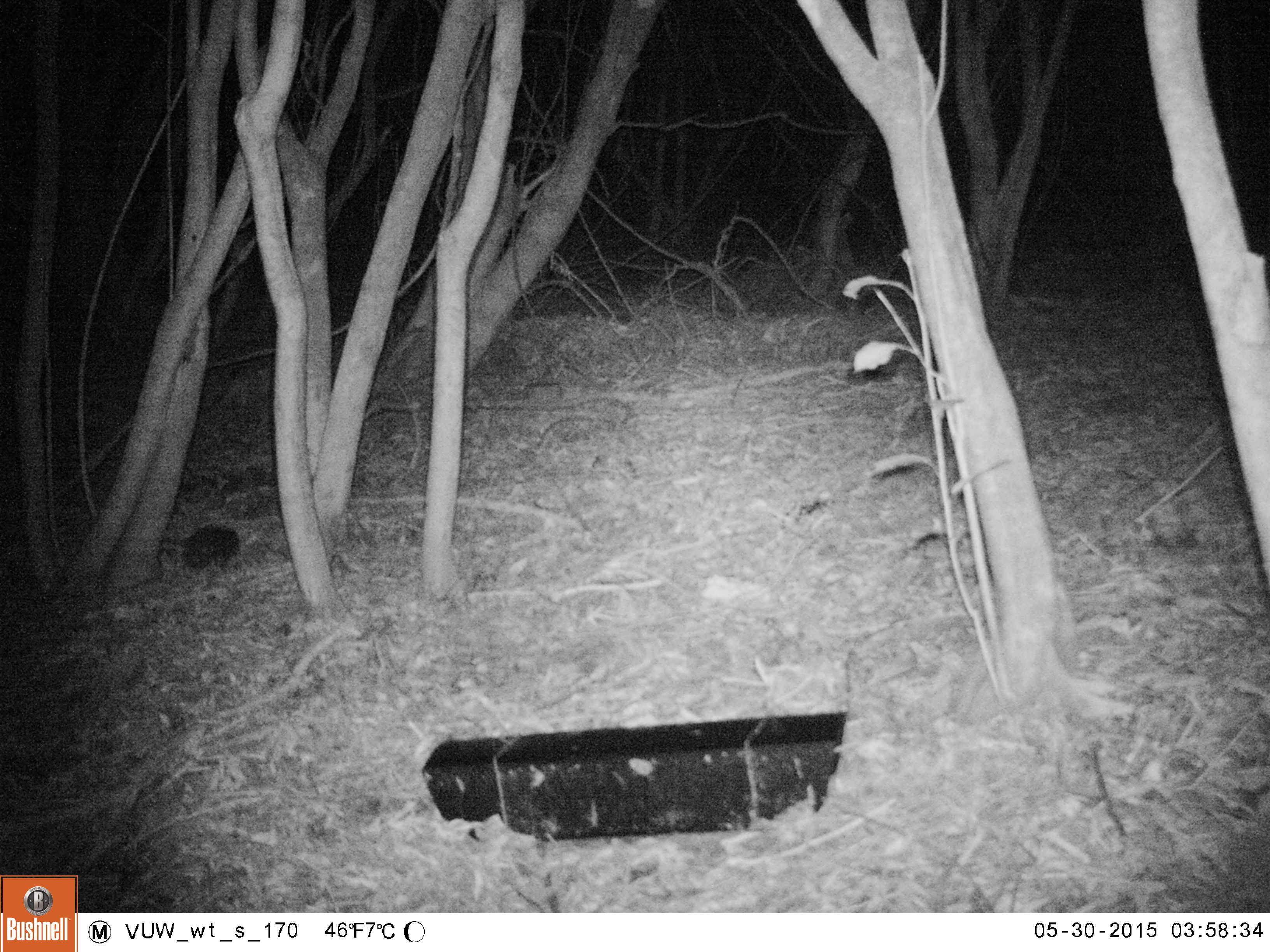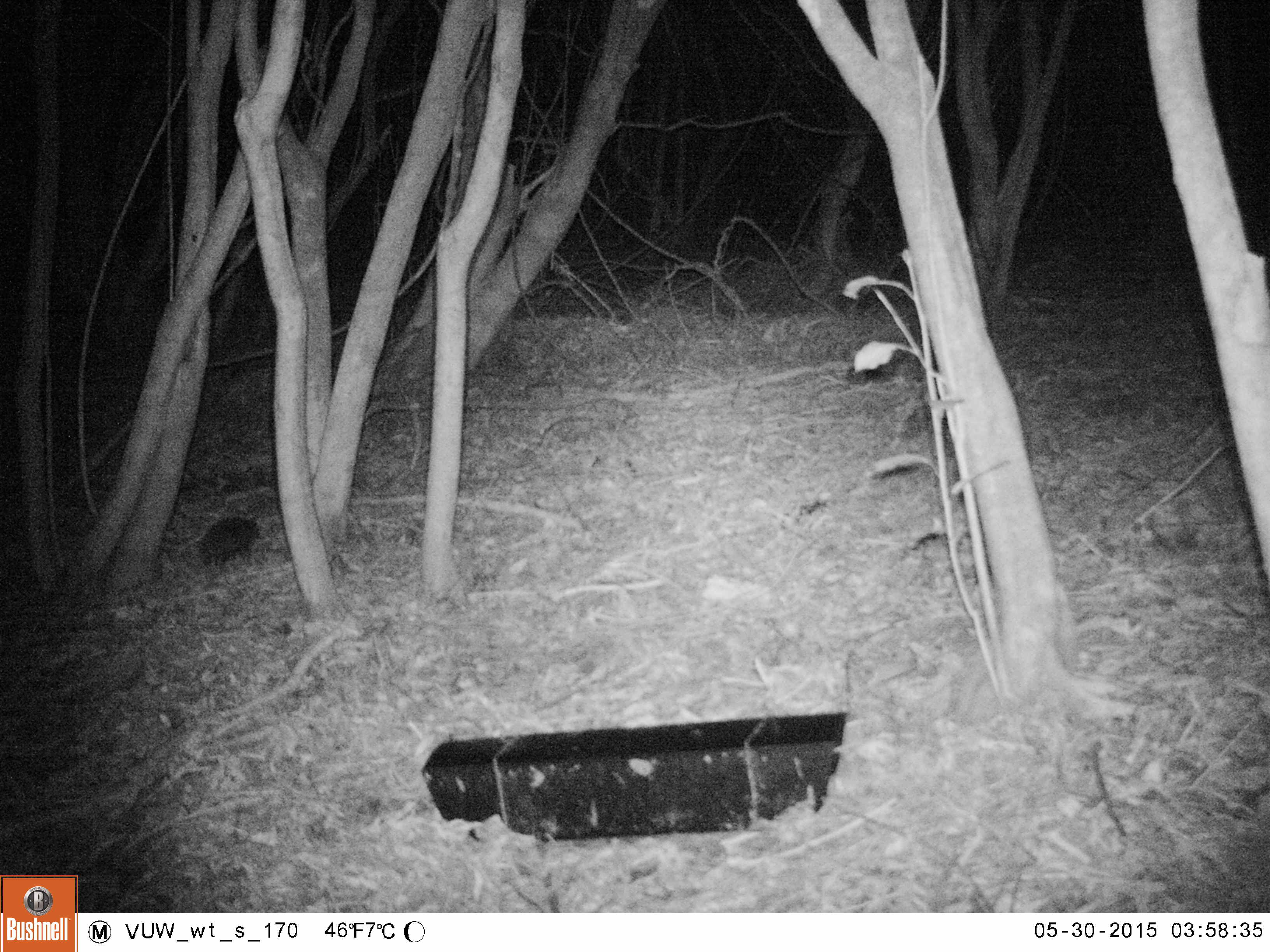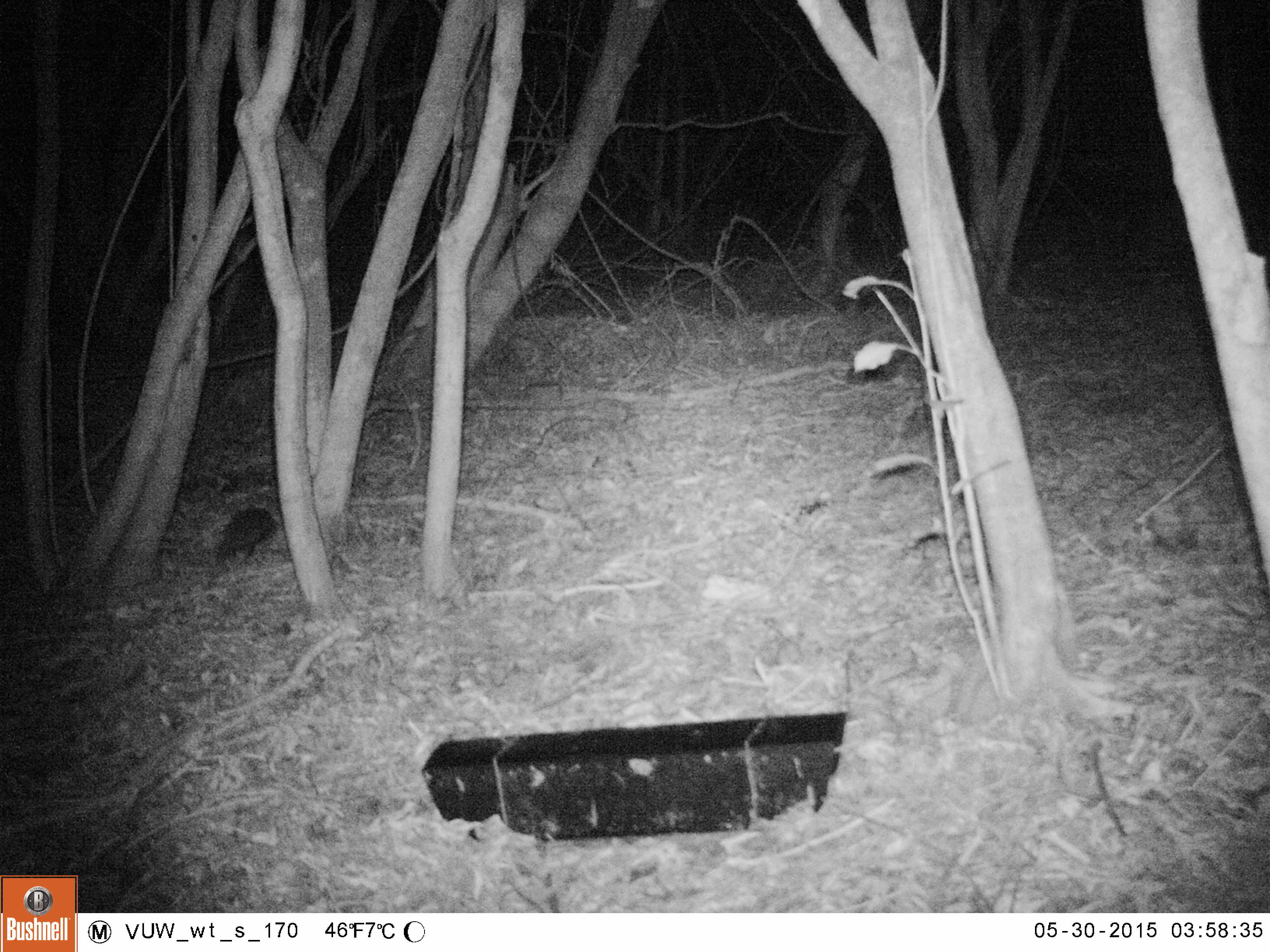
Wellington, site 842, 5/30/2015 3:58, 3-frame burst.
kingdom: Animalia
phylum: Chordata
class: Mammalia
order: Eulipotyphla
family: Erinaceidae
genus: Erinaceus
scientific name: Erinaceus europaeus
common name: hedgehog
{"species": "hedgehog (Erinaceus europaeus)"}